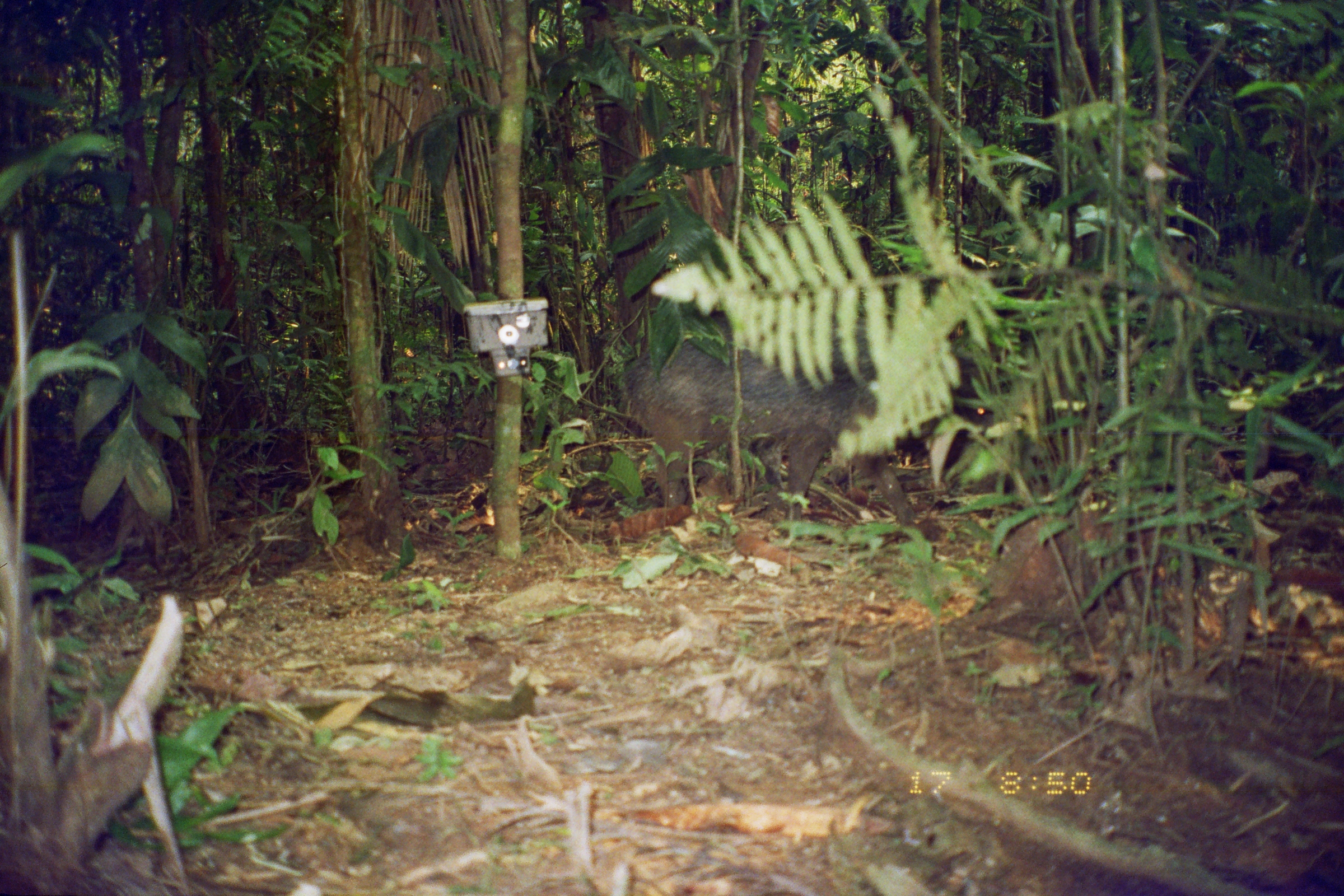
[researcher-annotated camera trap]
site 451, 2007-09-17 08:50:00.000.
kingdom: Animalia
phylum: Chordata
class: Mammalia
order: Artiodactyla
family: Tayassuidae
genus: Tayassu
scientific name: Tayassu pecari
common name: white-lipped peccary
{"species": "Tayassu pecari (white-lipped peccary)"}